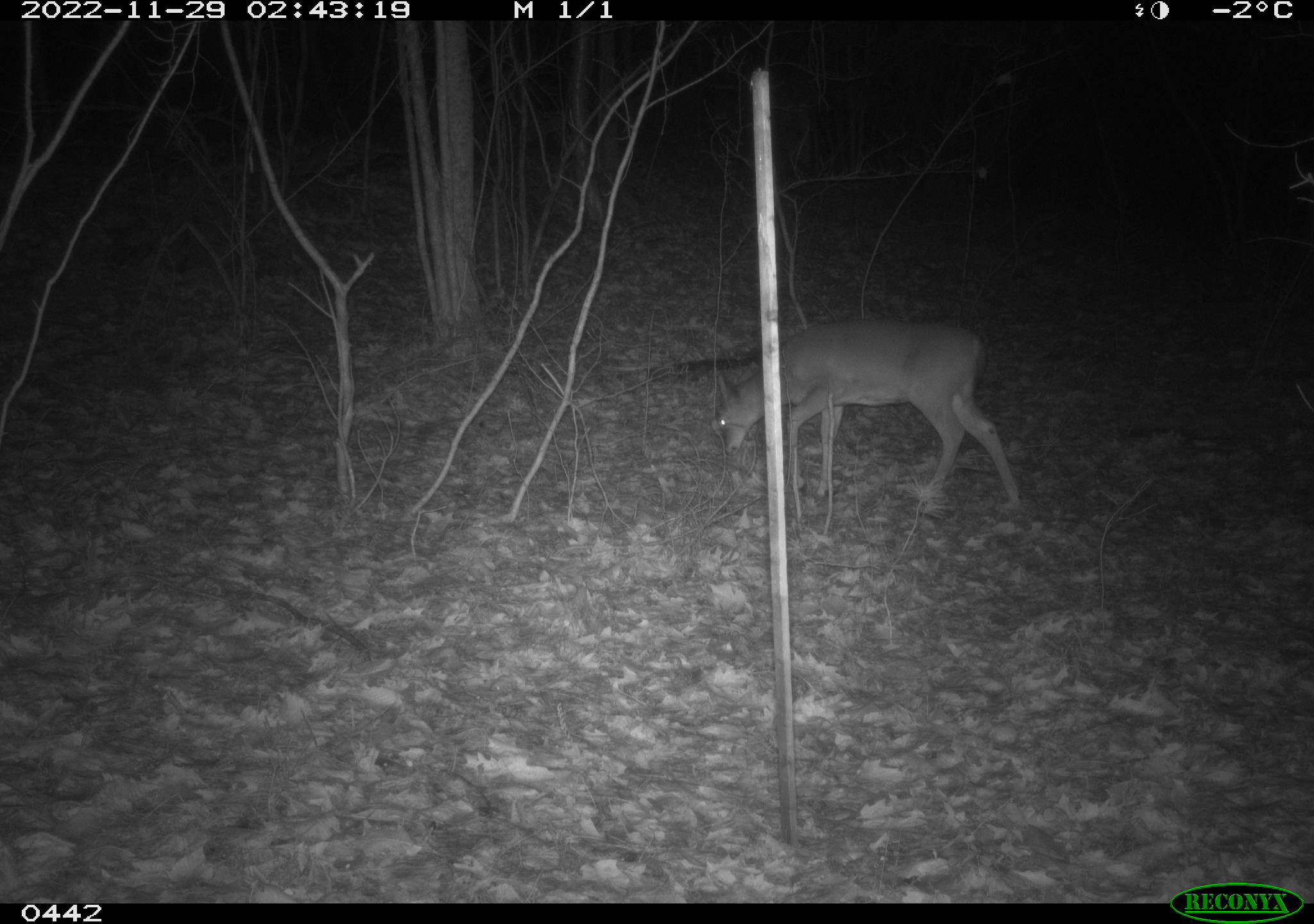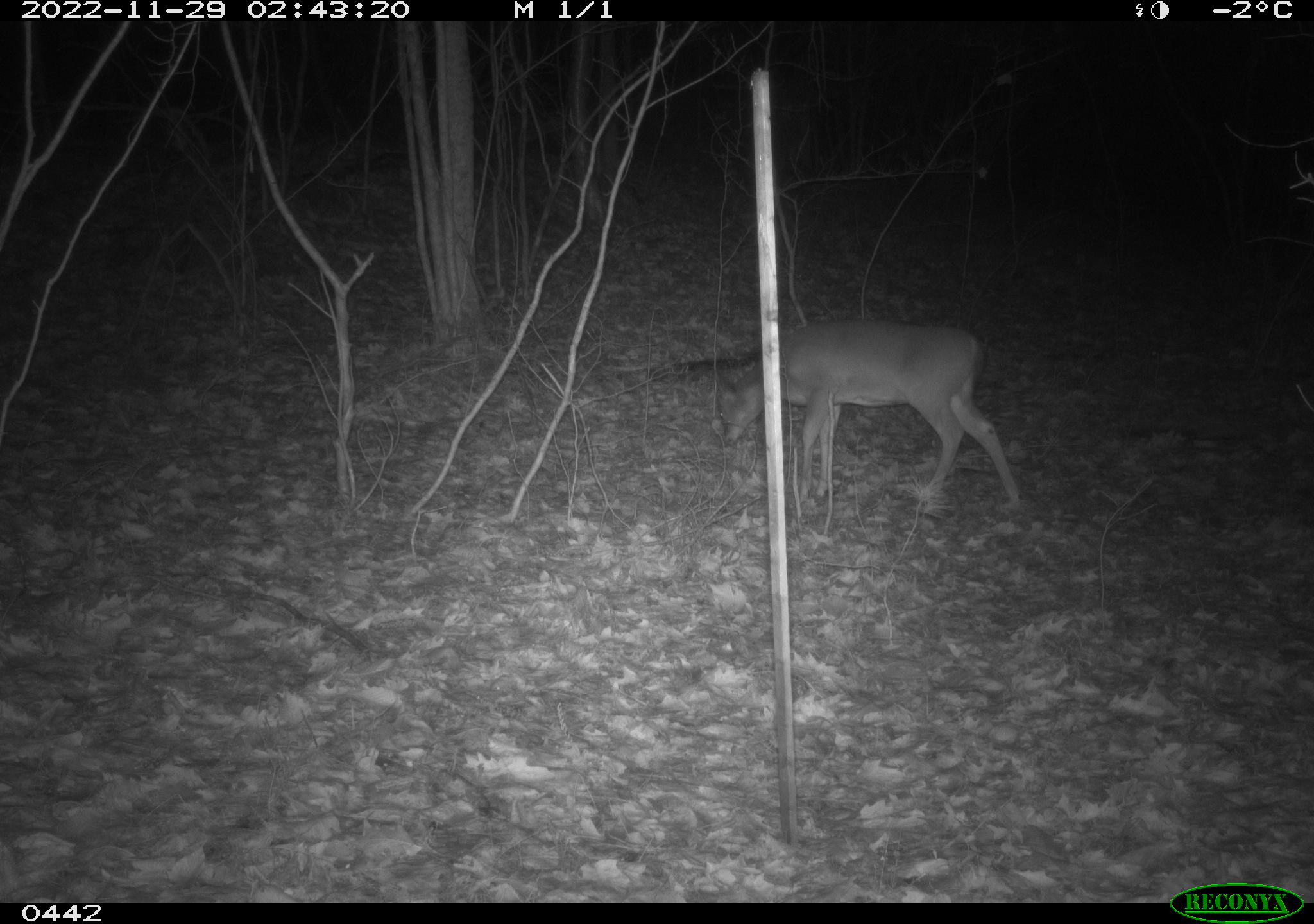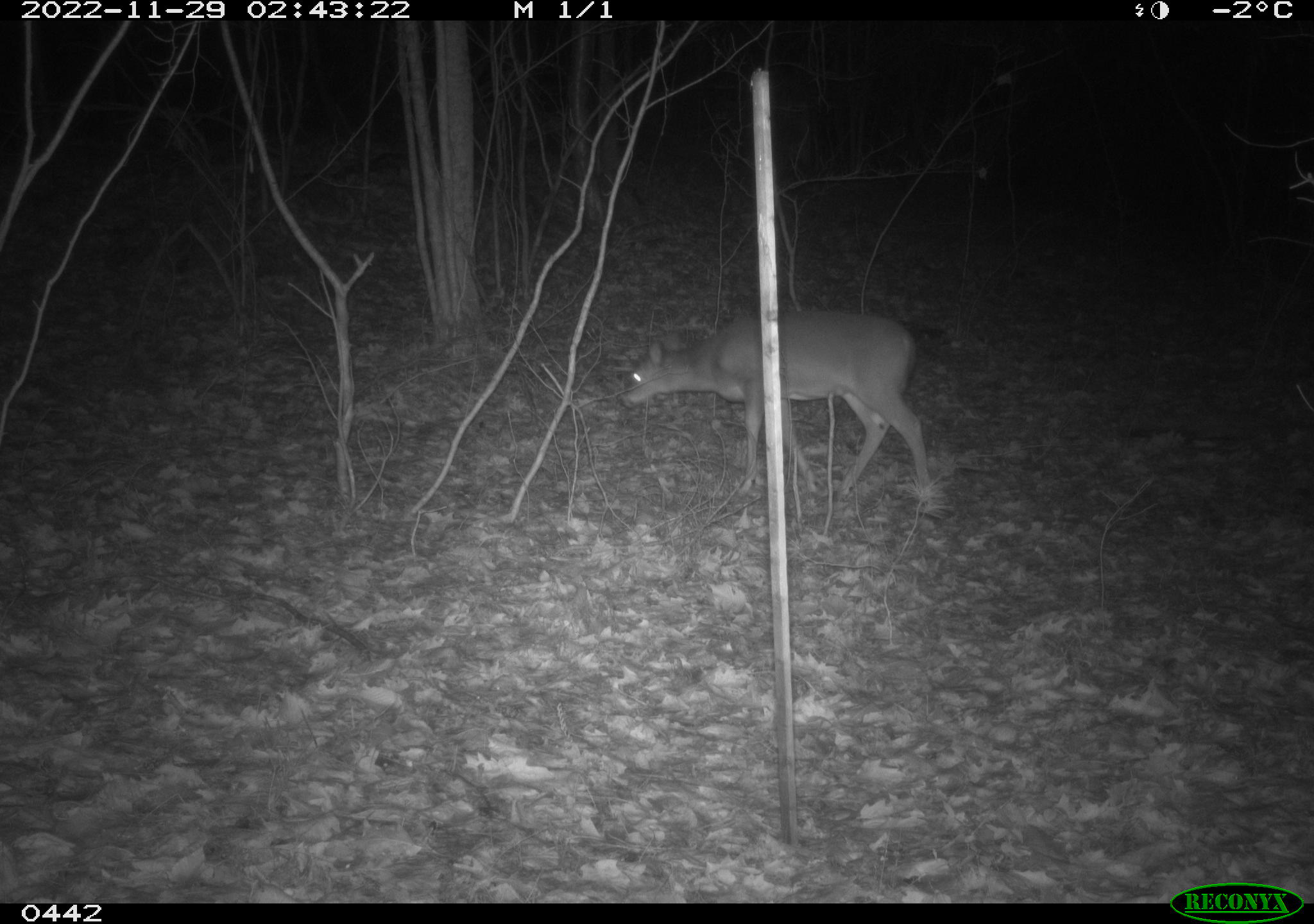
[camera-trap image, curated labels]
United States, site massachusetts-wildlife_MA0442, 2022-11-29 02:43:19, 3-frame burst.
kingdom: Animalia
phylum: Chordata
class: Mammalia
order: Artiodactyla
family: Cervidae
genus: Odocoileus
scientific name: Odocoileus virginianus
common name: white-tailed deer